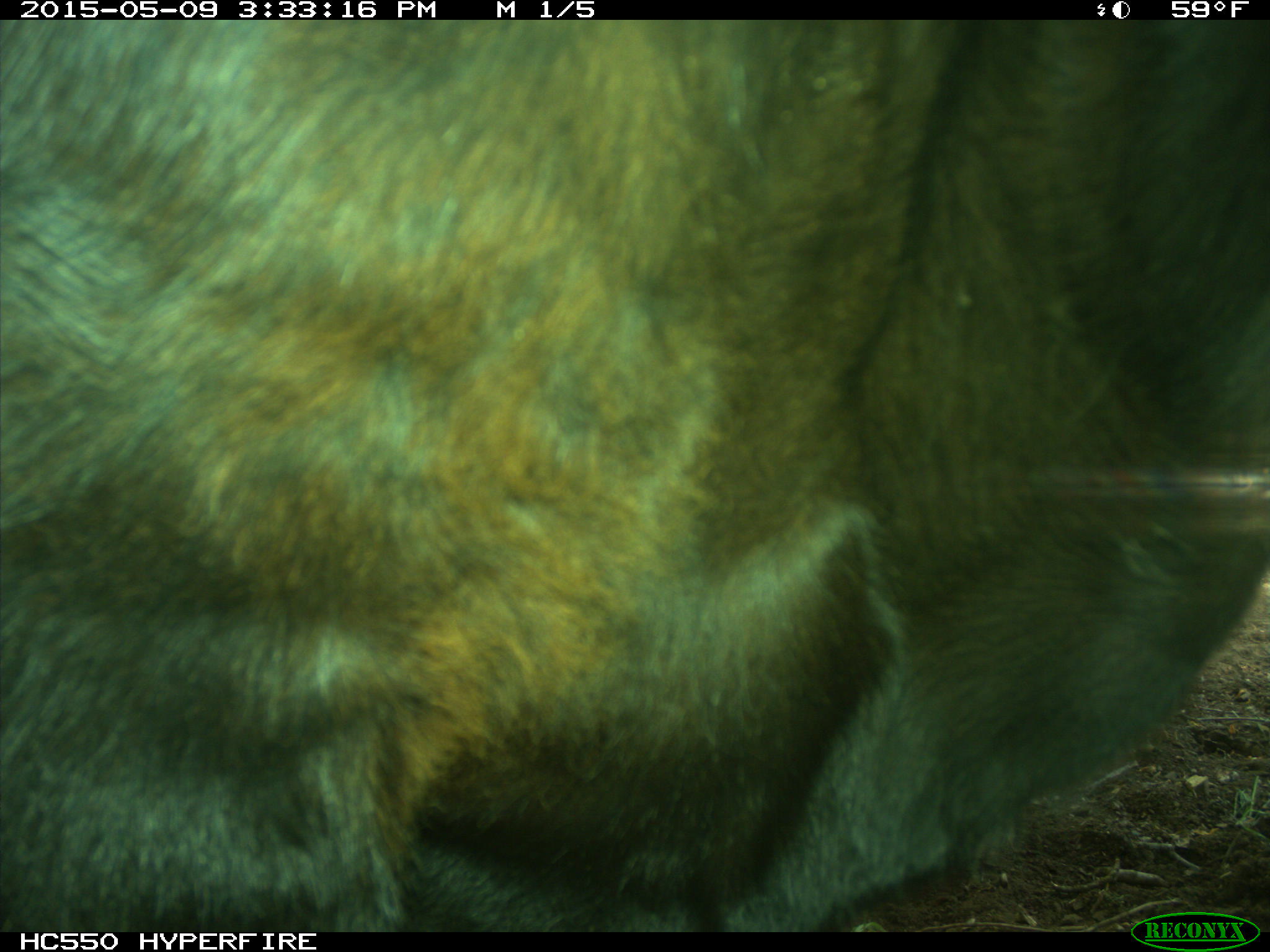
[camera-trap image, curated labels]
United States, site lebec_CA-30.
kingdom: Animalia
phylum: Chordata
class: Mammalia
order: Artiodactyla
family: Bovidae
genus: Bos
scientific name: Bos taurus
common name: domestic cow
Bos taurus (domestic cow).